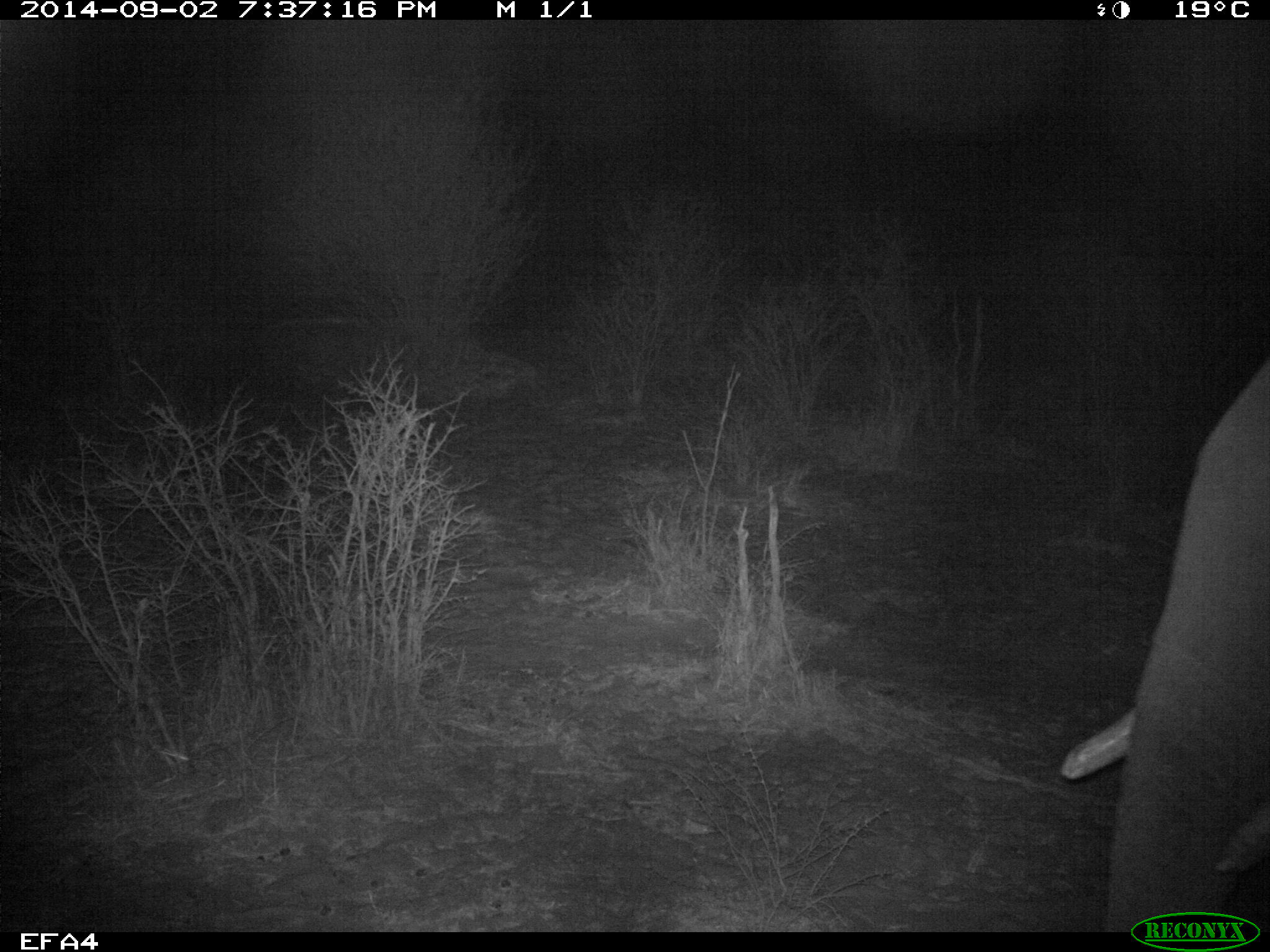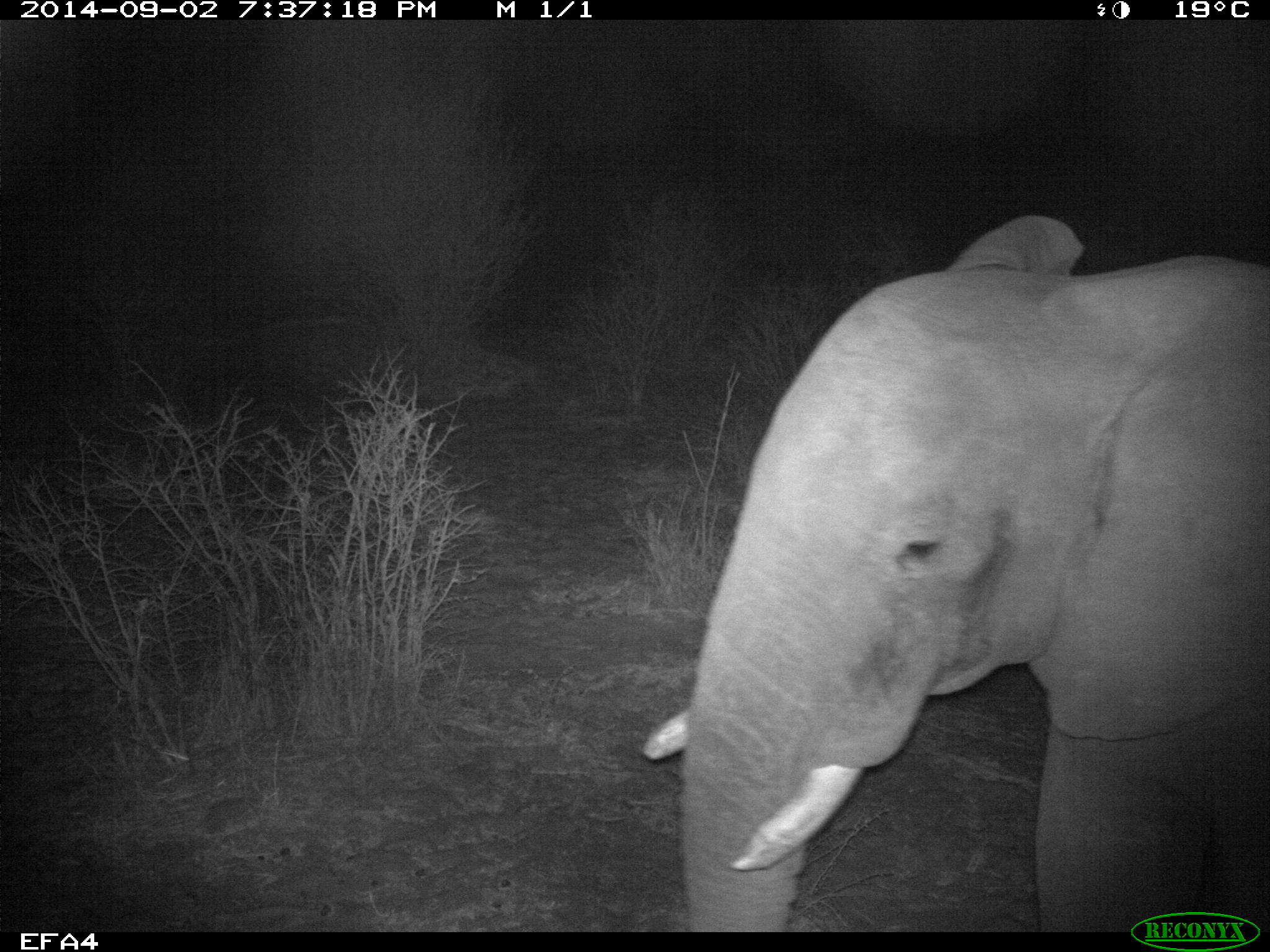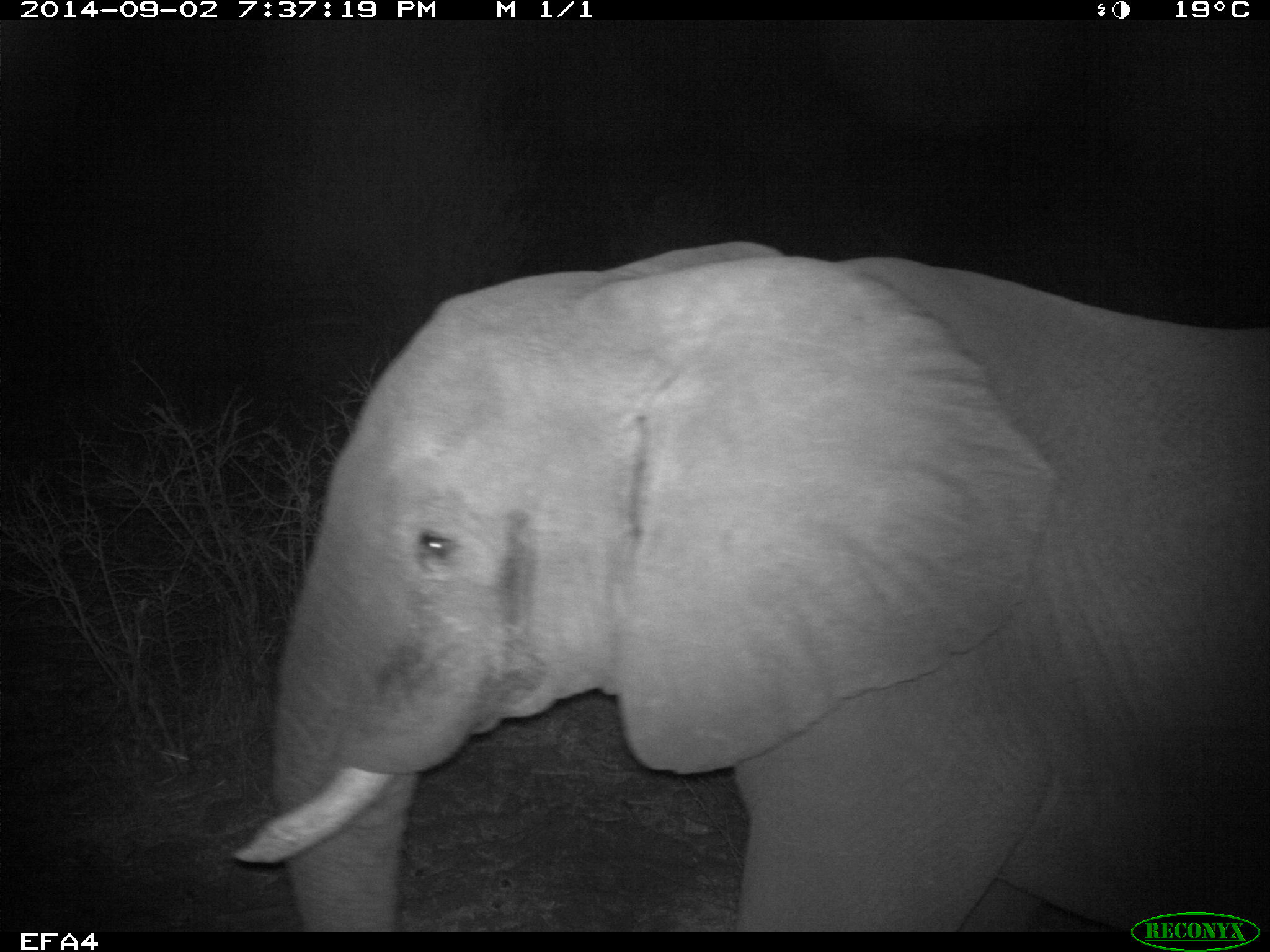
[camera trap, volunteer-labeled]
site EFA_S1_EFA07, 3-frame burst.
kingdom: Animalia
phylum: Chordata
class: Mammalia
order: Proboscidea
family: Elephantidae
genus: Loxodonta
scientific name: Loxodonta africana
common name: african bush elephant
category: elephant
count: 1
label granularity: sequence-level